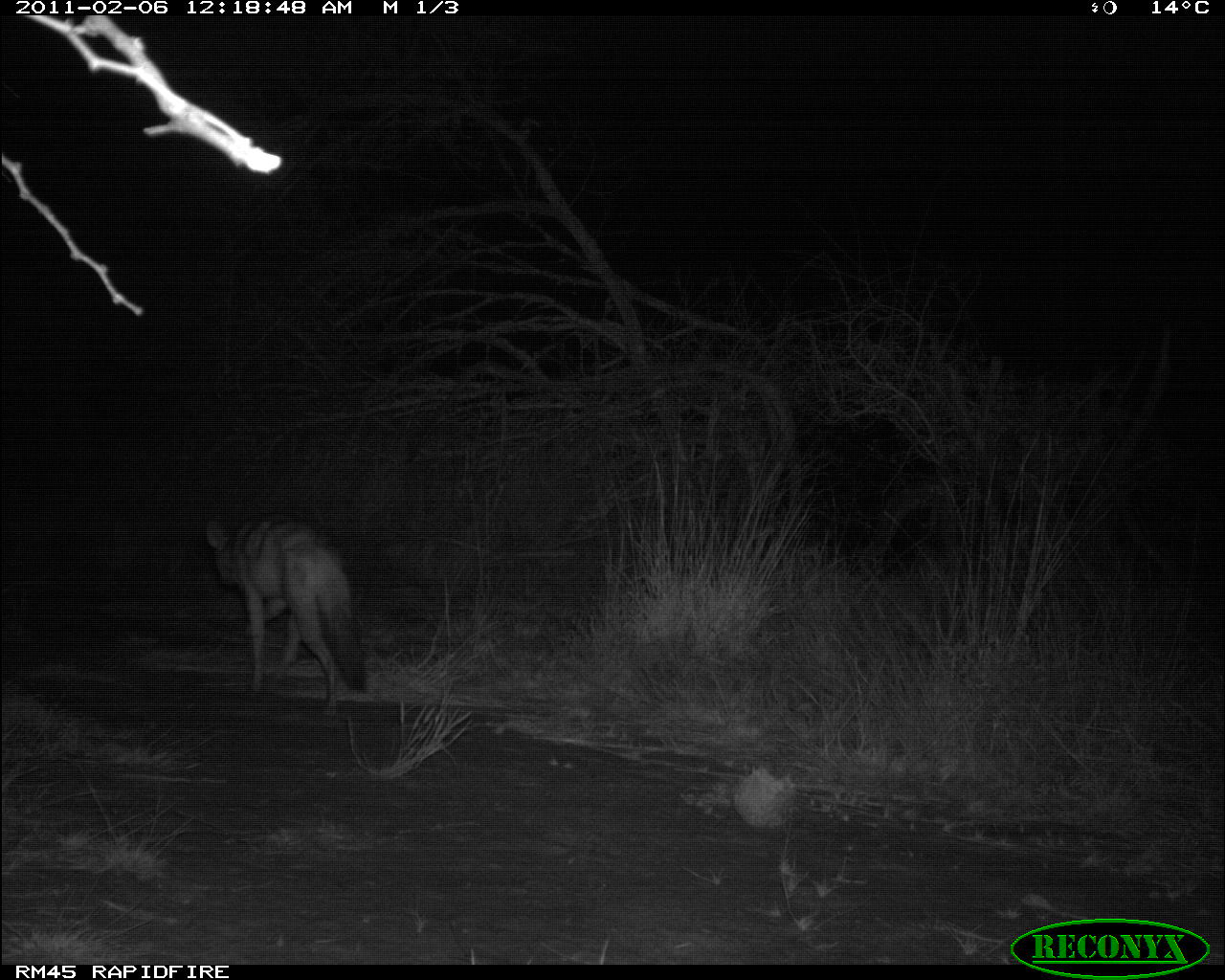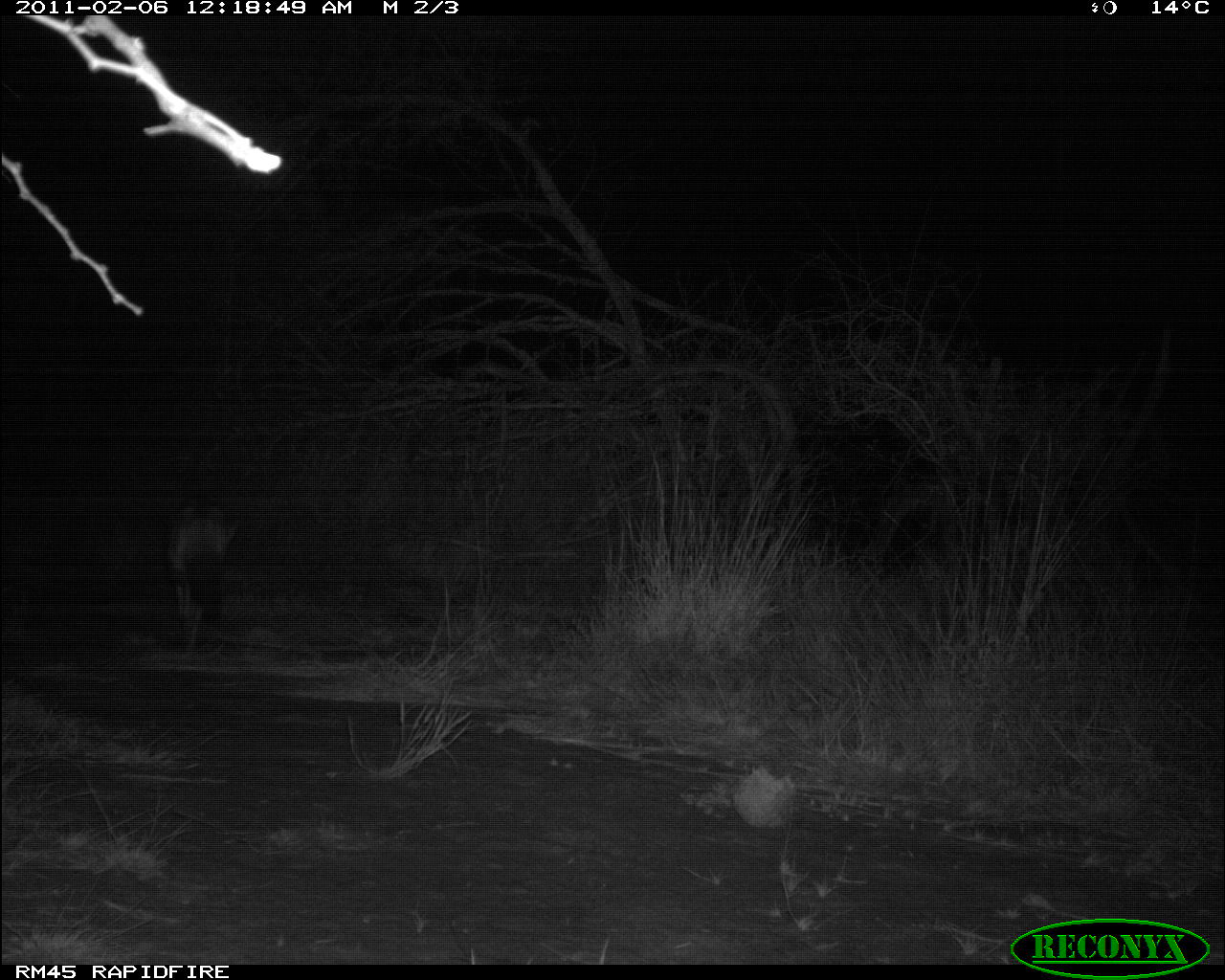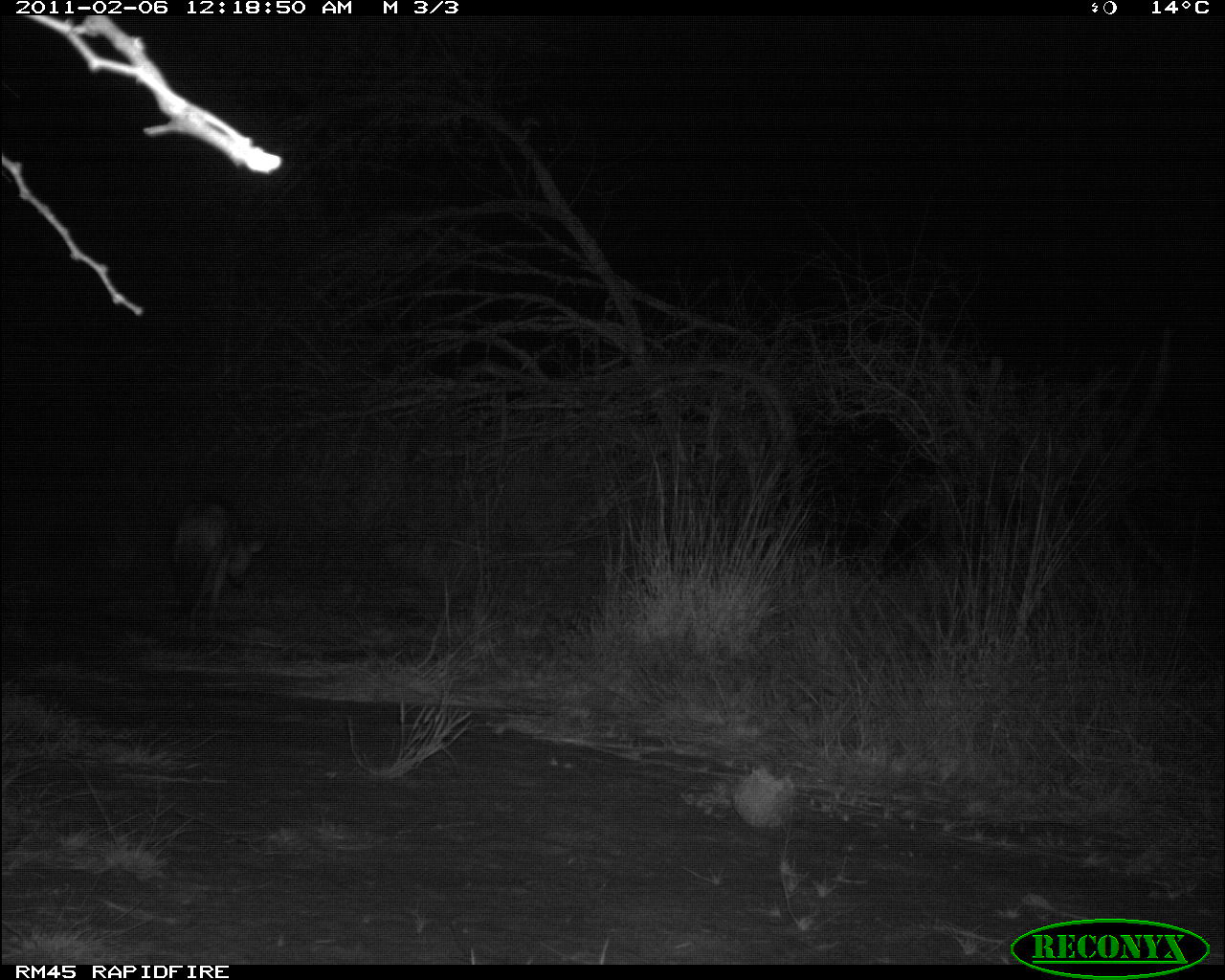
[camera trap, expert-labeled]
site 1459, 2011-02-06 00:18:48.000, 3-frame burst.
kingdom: Animalia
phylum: Chordata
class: Mammalia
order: Carnivora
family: Hyaenidae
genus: Proteles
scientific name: Proteles cristatus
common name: aardwolf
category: proteles cristata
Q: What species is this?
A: Proteles cristata (aardwolf) (Proteles cristatus).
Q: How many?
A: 1.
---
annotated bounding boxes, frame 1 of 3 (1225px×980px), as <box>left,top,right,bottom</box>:
proteles cristata: <box>204,514,369,716</box>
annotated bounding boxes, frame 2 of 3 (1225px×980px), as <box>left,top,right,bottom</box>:
proteles cristata: <box>157,486,241,664</box>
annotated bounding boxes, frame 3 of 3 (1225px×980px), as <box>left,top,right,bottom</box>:
proteles cristata: <box>159,495,267,647</box>